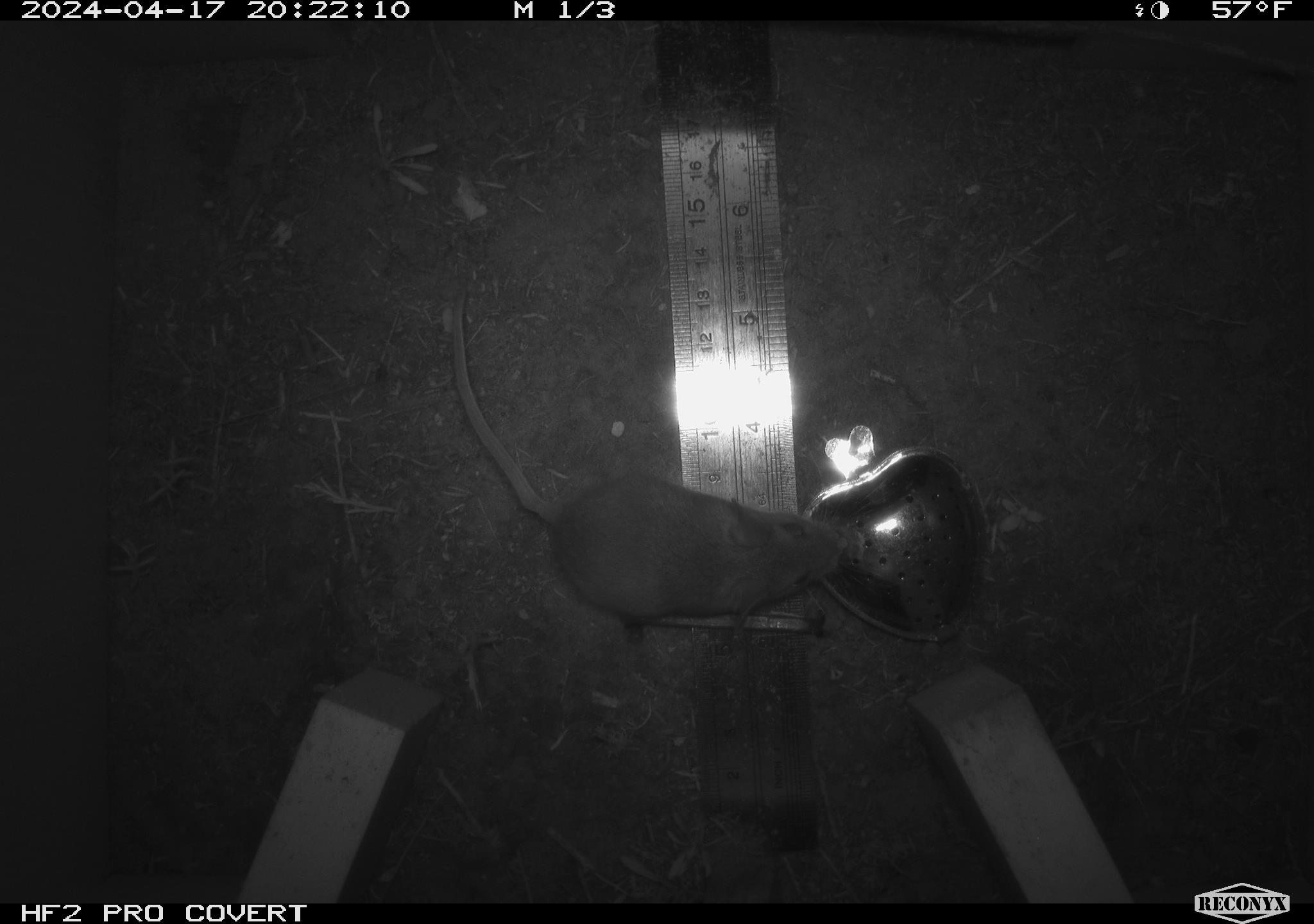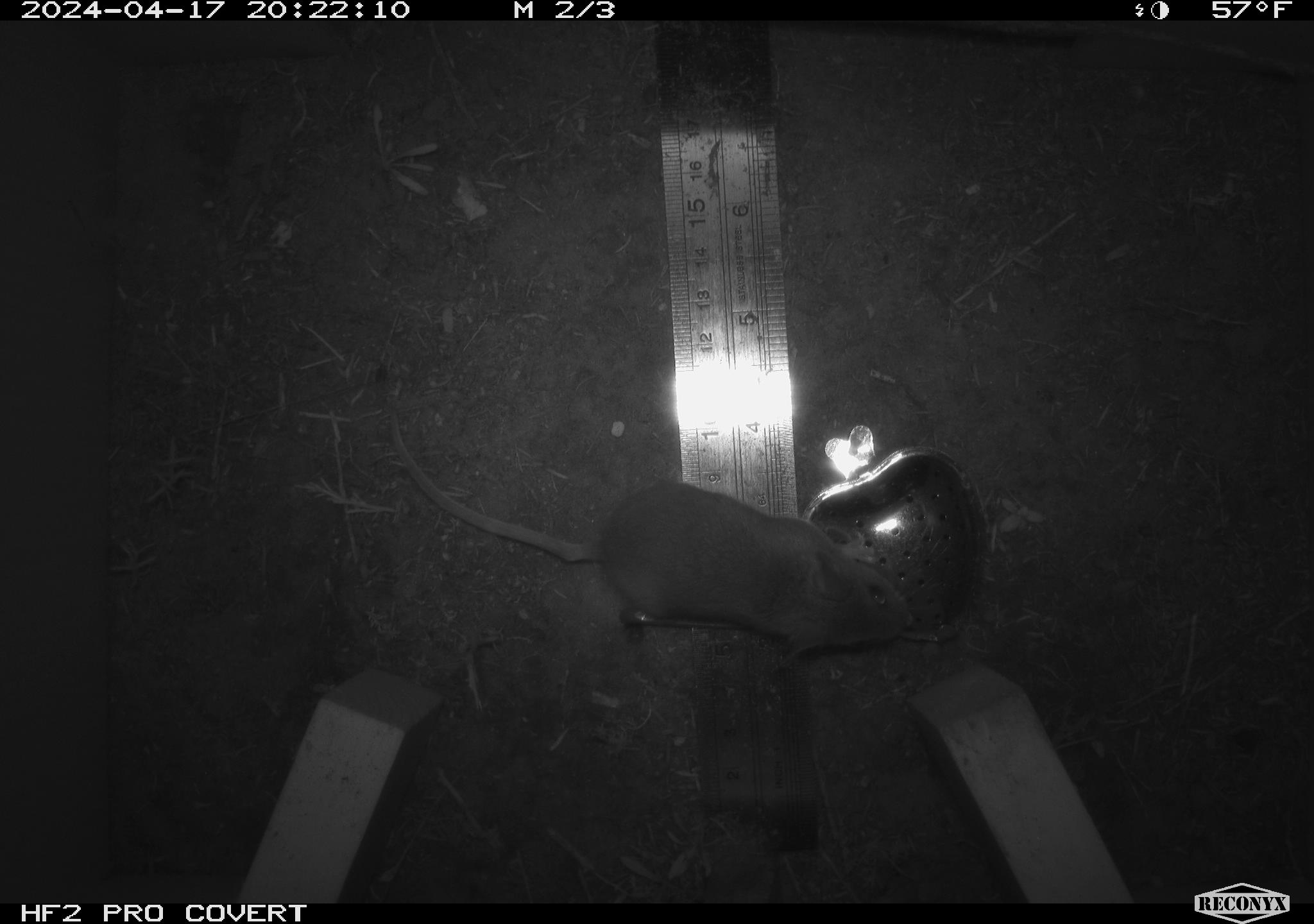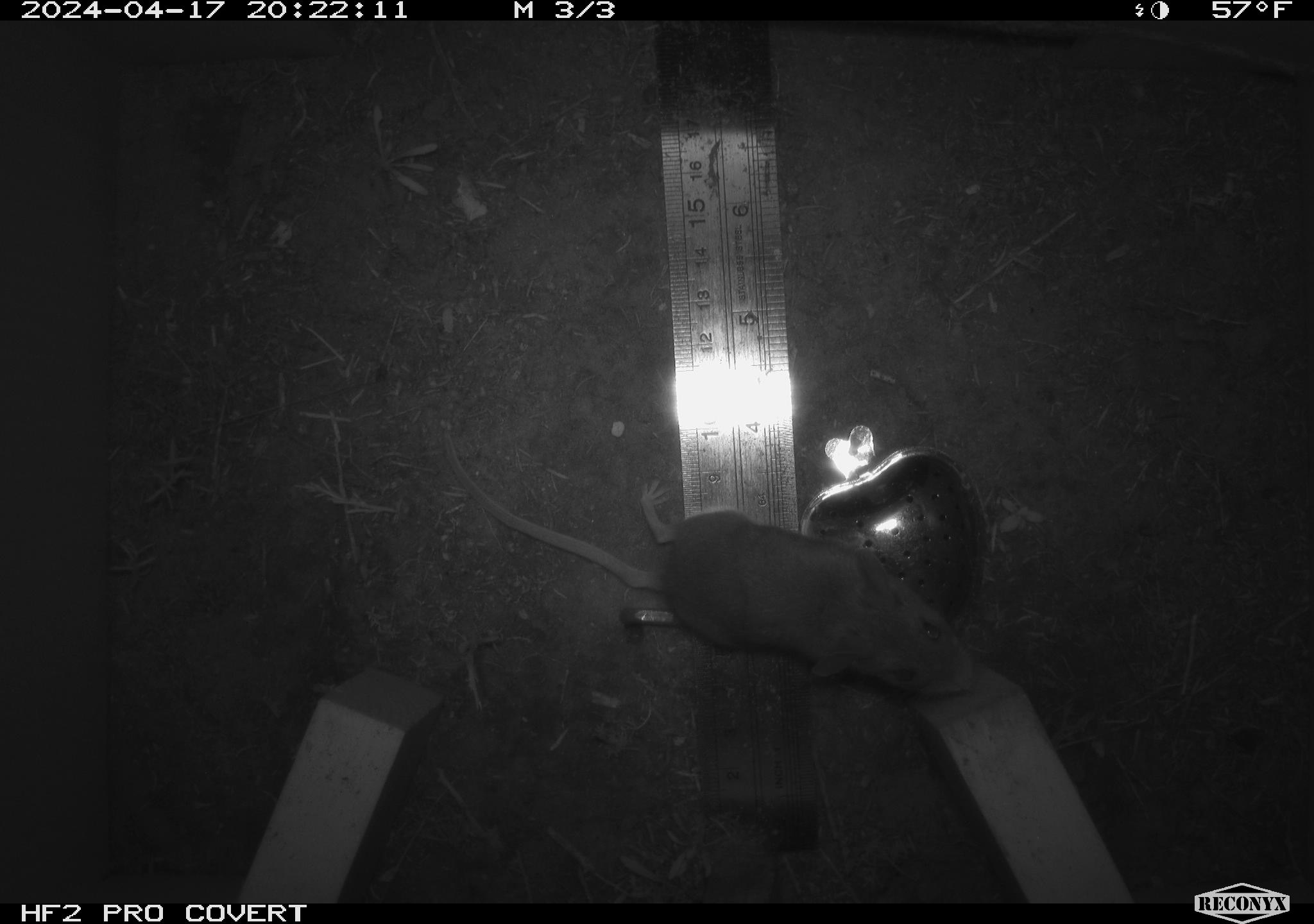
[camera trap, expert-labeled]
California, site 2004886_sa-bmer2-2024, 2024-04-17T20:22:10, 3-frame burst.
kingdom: Animalia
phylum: Chordata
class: Mammalia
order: Rodentia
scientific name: Rodentia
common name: mouse species